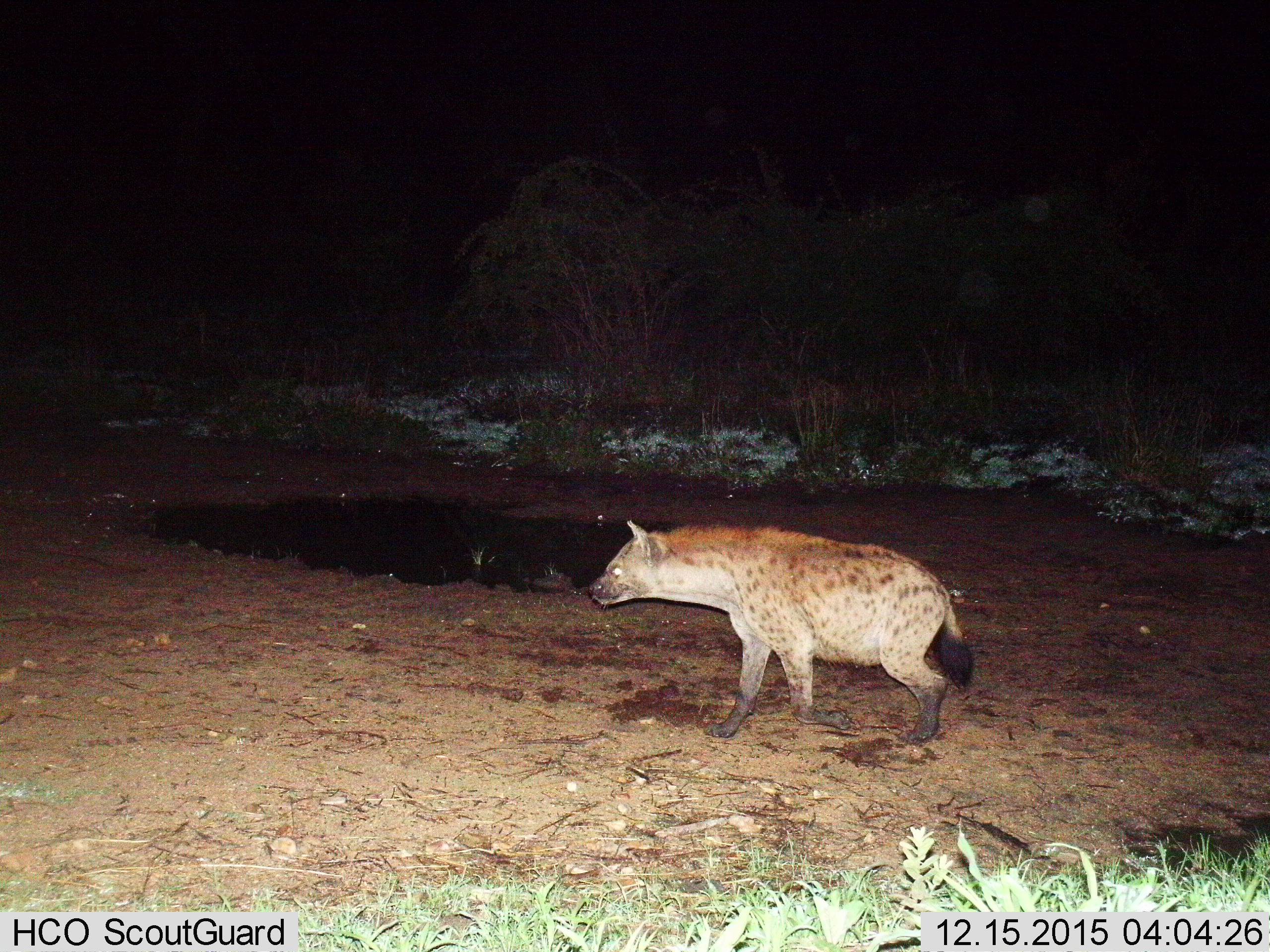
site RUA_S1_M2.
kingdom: Animalia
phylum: Chordata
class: Mammalia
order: Carnivora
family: Hyaenidae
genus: Crocuta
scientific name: Crocuta crocuta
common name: spotted hyena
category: hyenaspotted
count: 1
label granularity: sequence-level